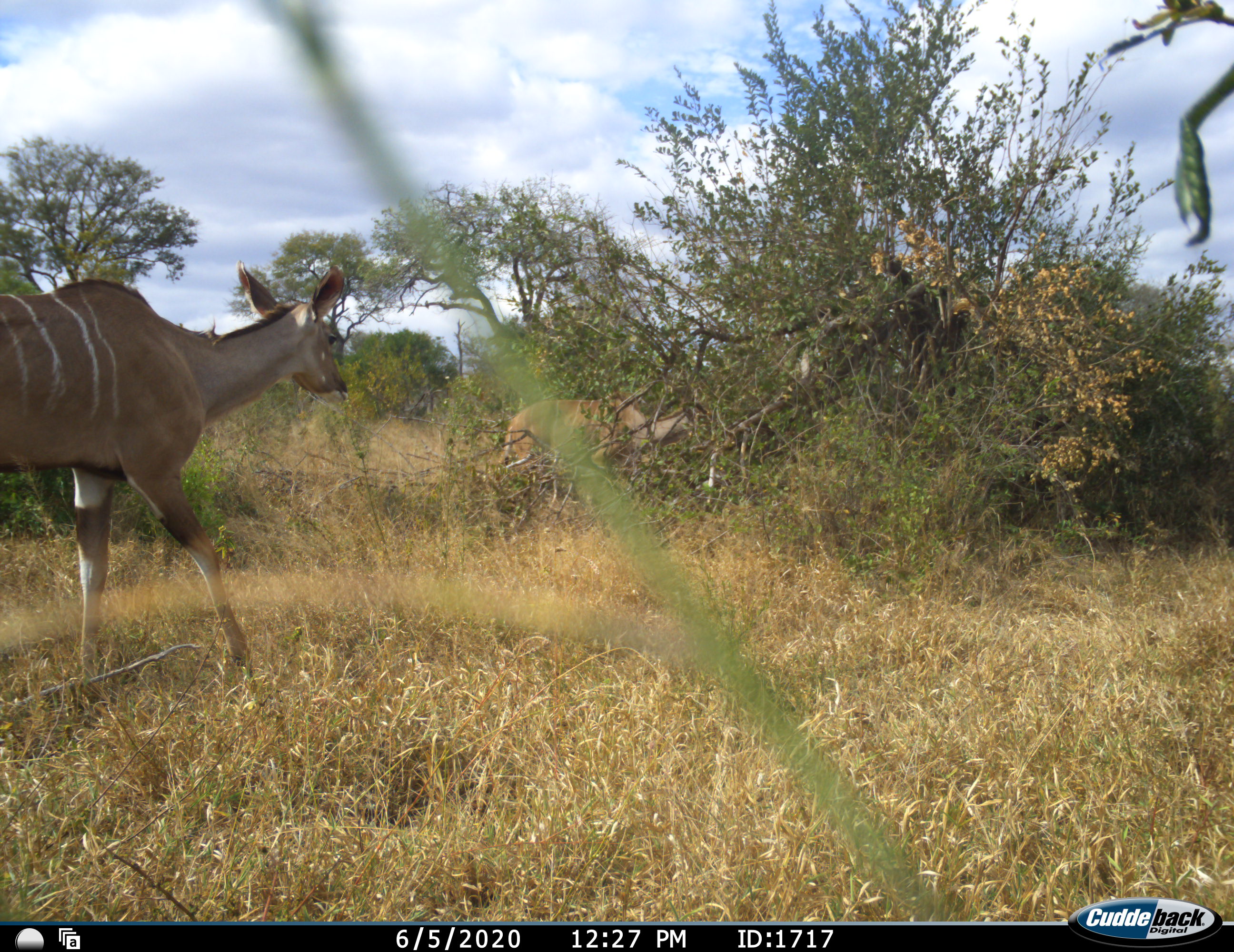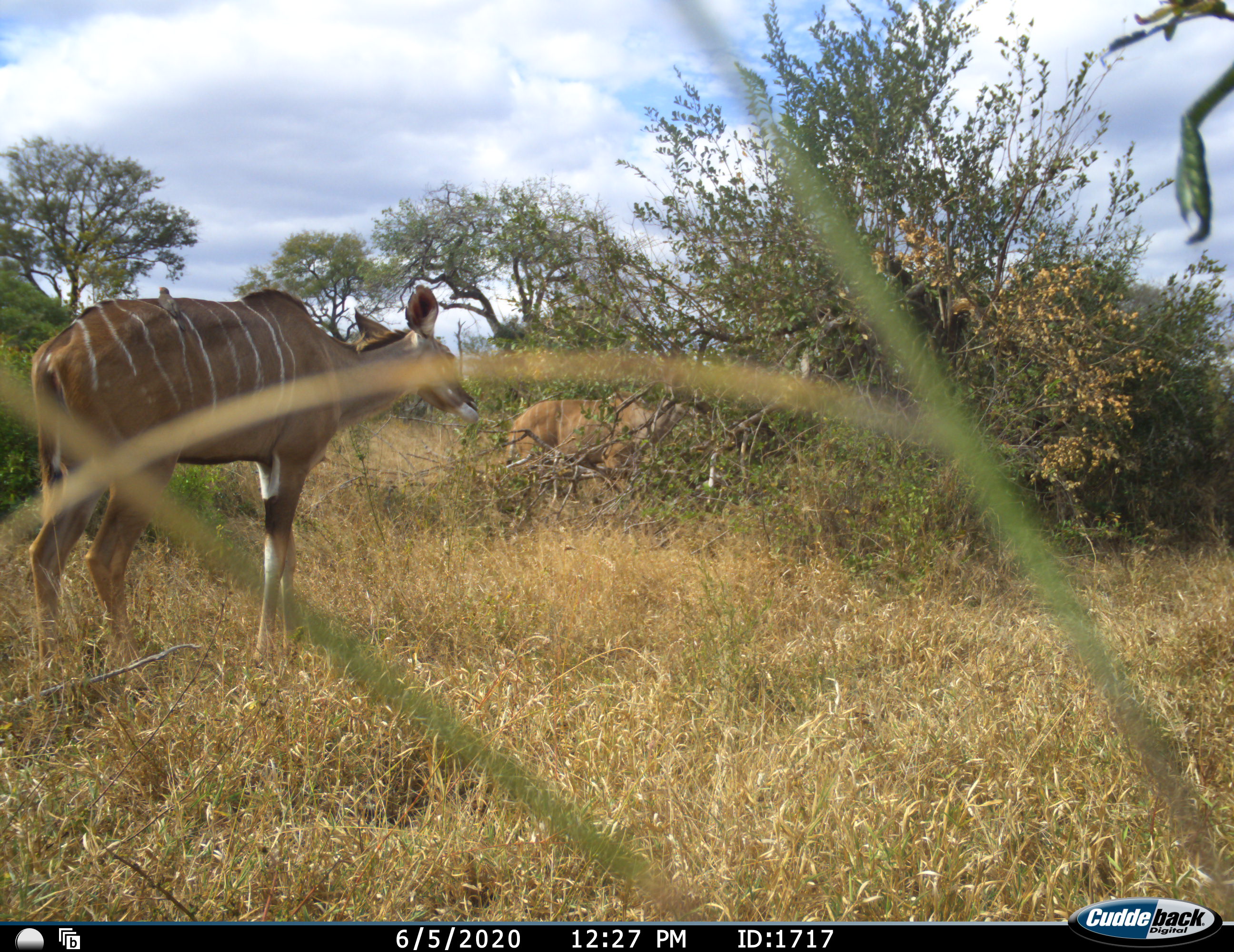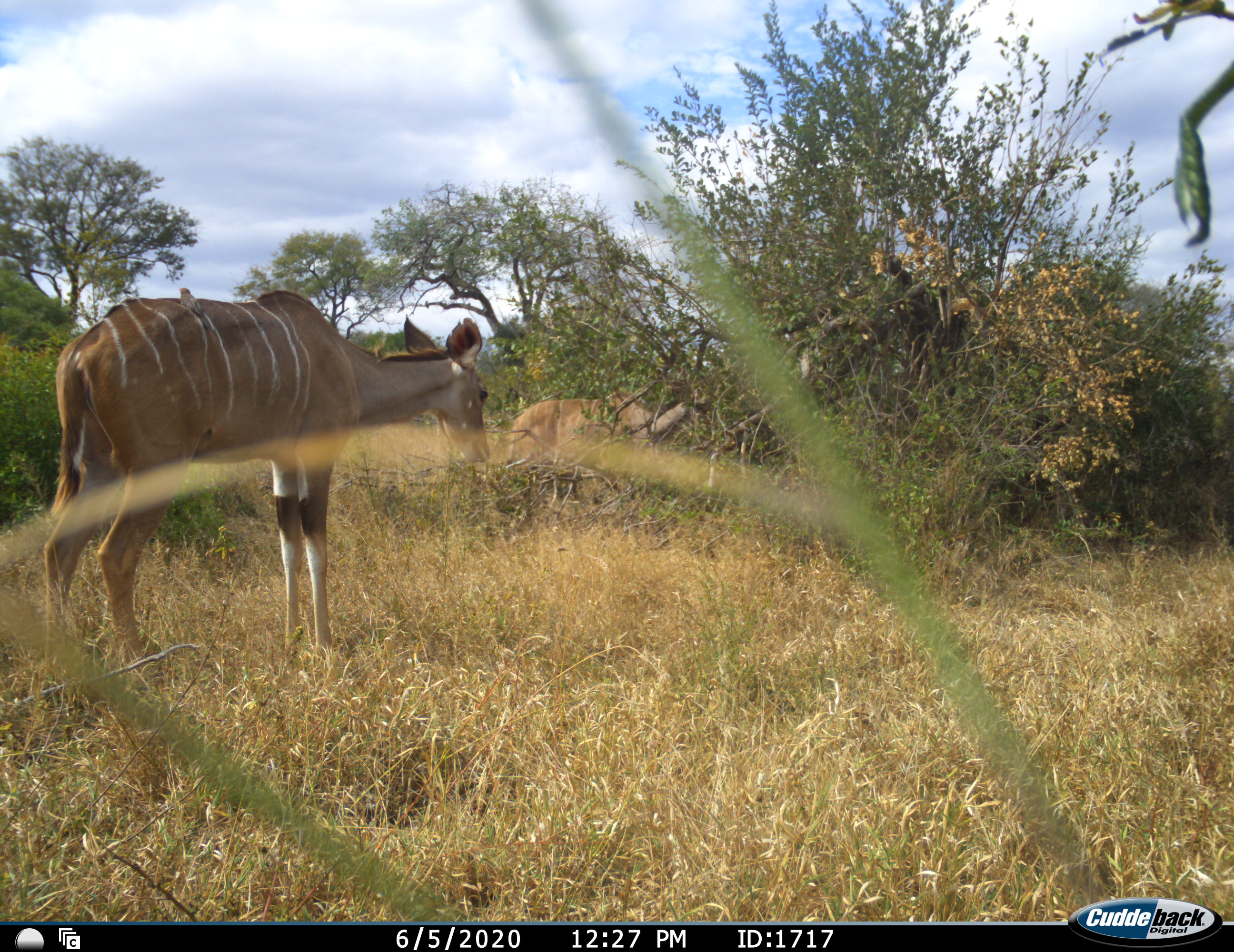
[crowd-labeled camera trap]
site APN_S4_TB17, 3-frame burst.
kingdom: Animalia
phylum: Chordata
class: Mammalia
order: Artiodactyla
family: Bovidae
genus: Tragelaphus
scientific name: Tragelaphus angasii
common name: nyala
Nyala (Tragelaphus angasii), count 2. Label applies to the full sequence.